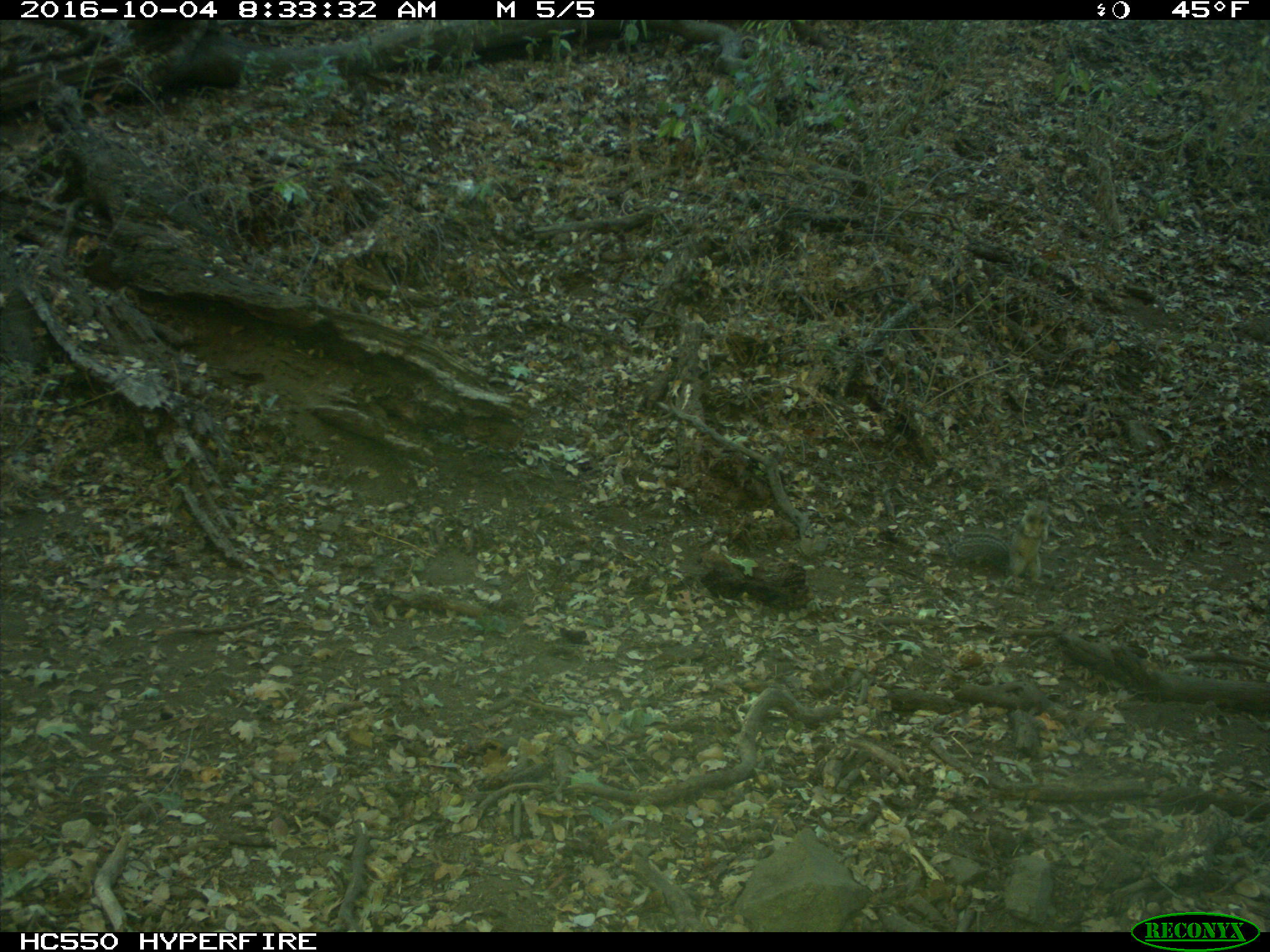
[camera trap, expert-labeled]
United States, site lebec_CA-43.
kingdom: Animalia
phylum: Chordata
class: Mammalia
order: Rodentia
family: Sciuridae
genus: Otospermophilus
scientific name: Otospermophilus beecheyi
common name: california ground squirrel